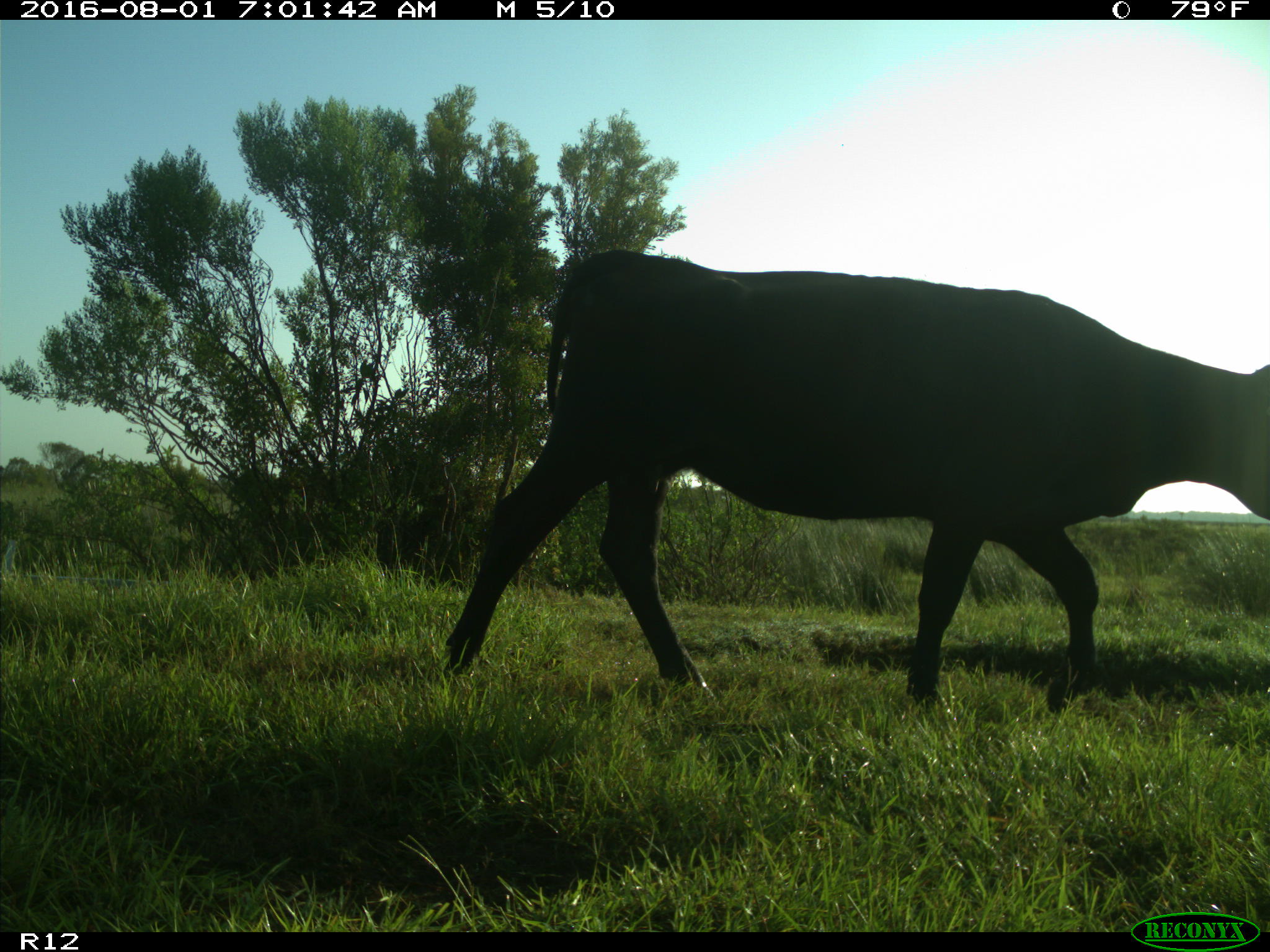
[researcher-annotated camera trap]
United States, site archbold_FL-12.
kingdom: Animalia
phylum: Chordata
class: Mammalia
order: Artiodactyla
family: Bovidae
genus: Bos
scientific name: Bos taurus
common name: domestic cow